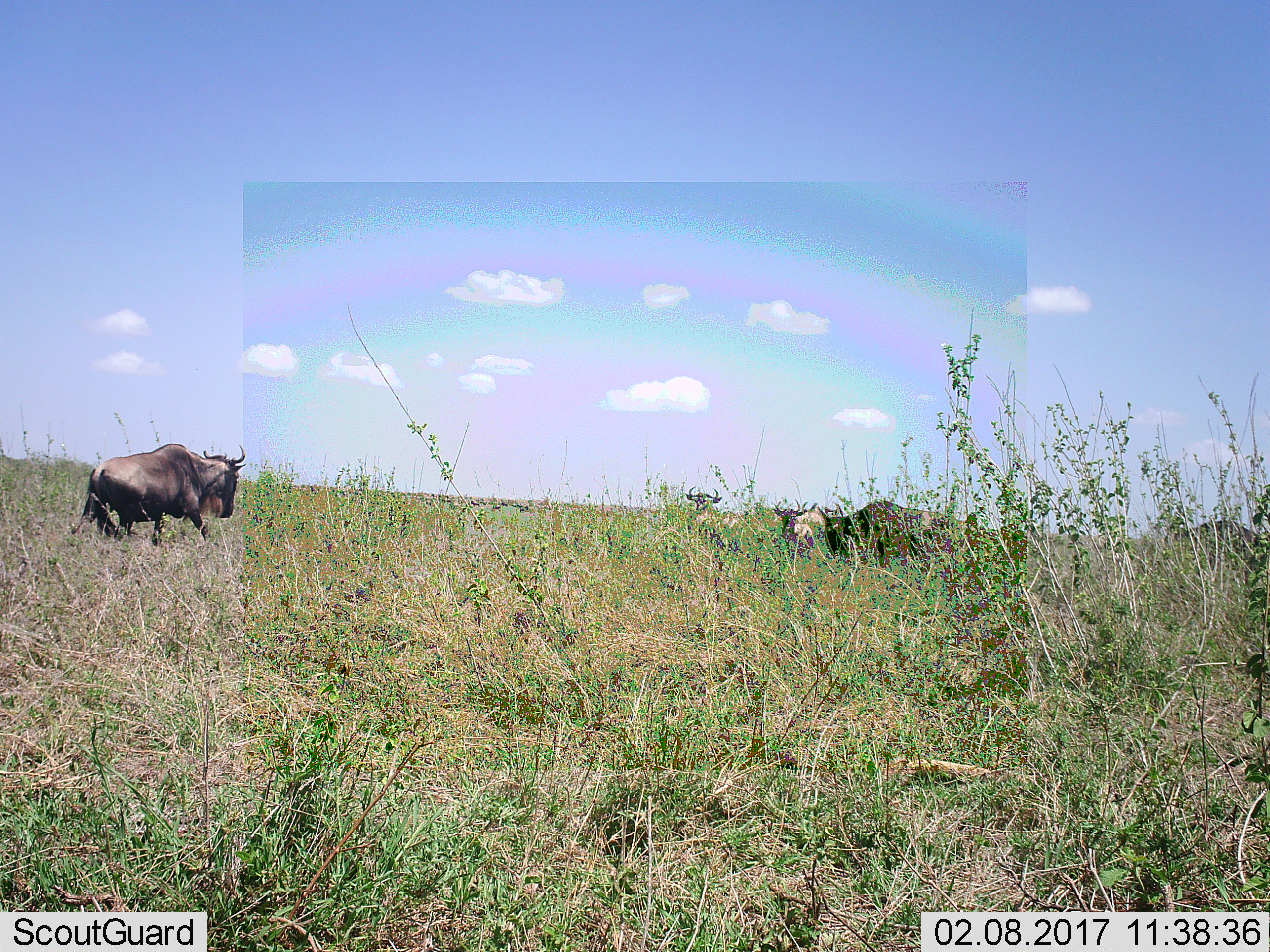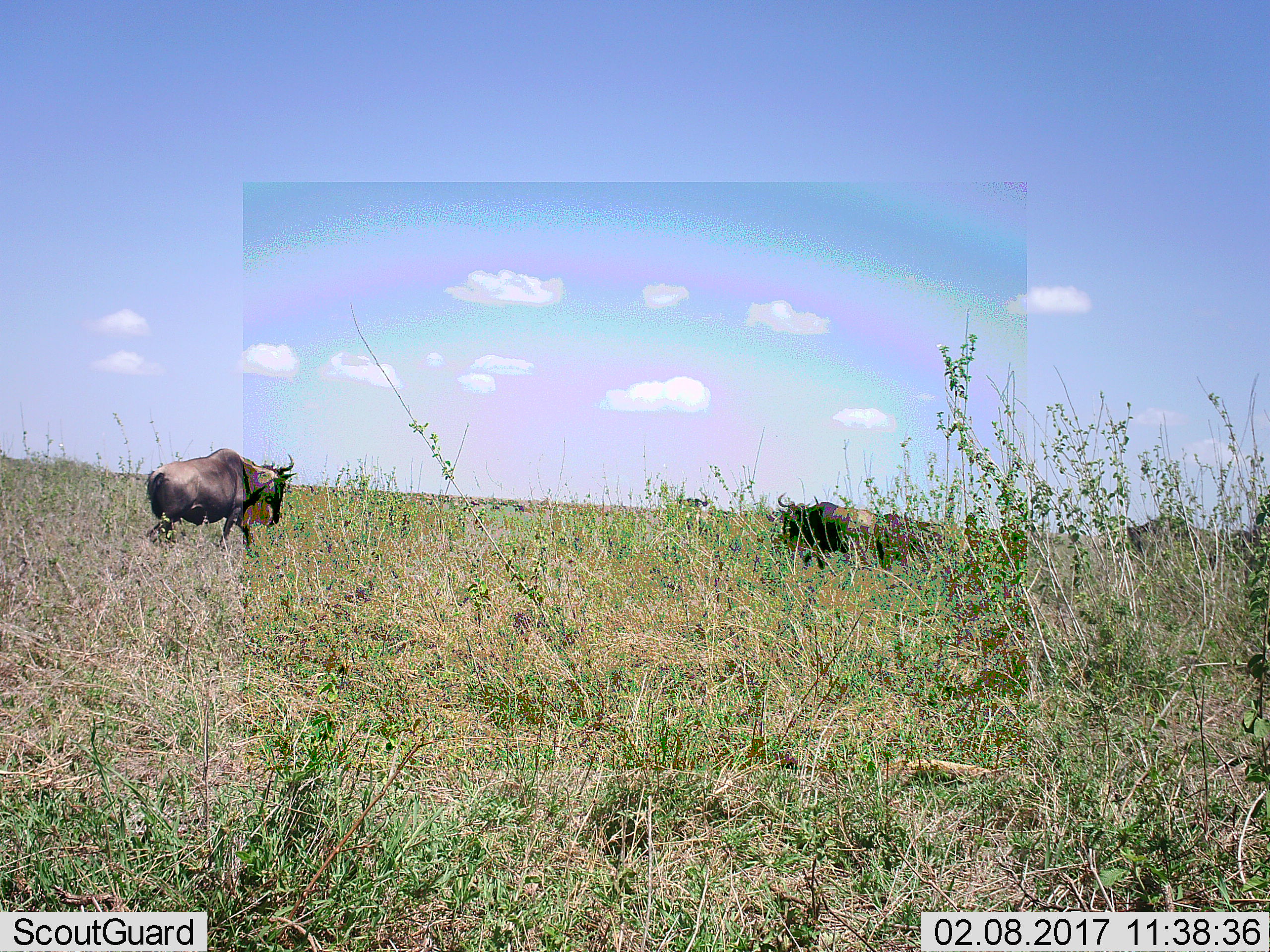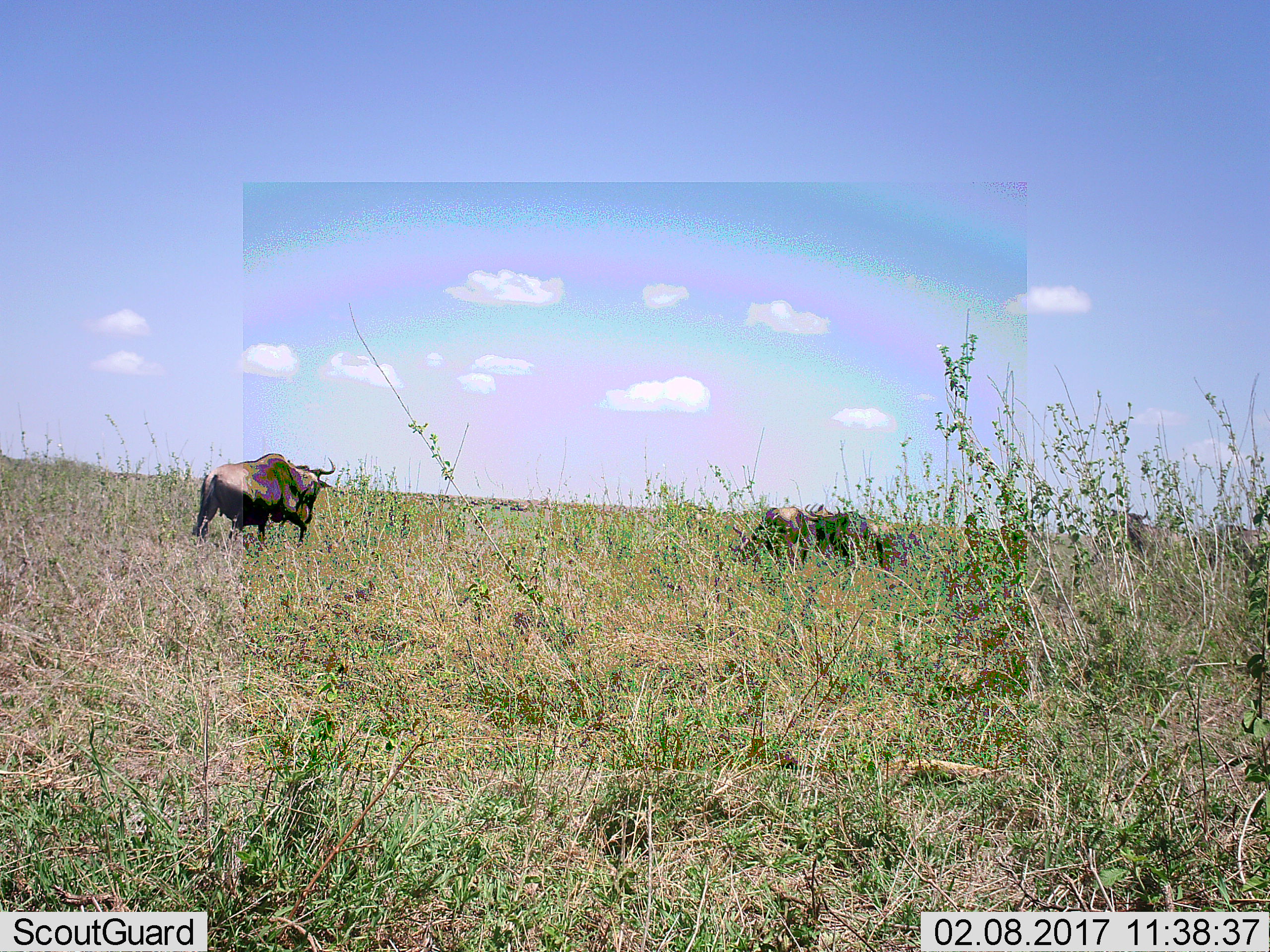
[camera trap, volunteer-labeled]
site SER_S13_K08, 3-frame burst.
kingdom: Animalia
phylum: Chordata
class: Mammalia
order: Artiodactyla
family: Bovidae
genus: Connochaetes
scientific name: Connochaetes taurinus taurinus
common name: blue wildebeest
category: wildebeestblue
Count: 5.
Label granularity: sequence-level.